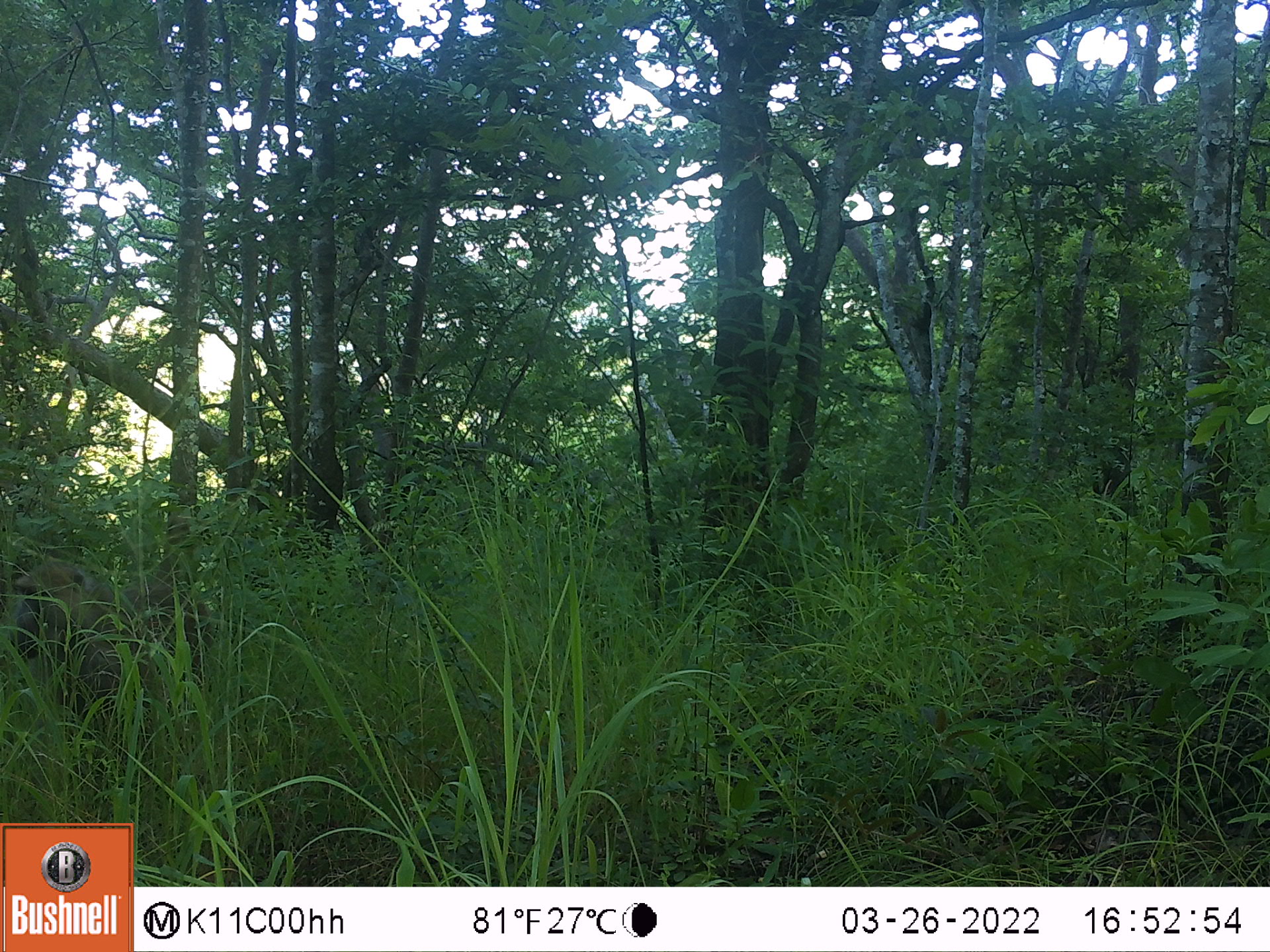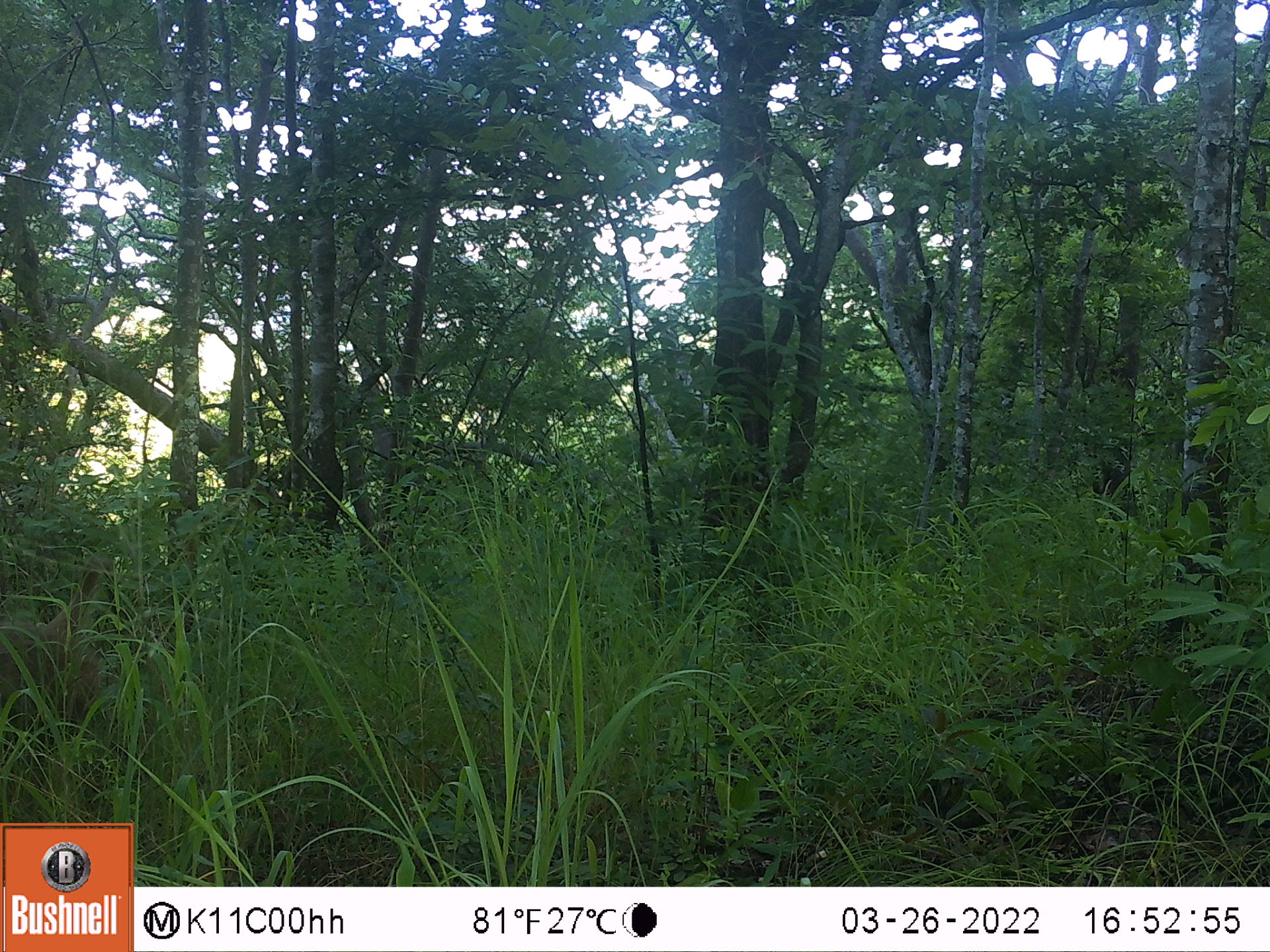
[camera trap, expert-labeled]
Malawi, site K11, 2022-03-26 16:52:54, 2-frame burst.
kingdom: Animalia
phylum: Chordata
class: Mammalia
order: Primates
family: Cercopithecidae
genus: Papio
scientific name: Papio cynocephalus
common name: yellow baboon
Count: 1.